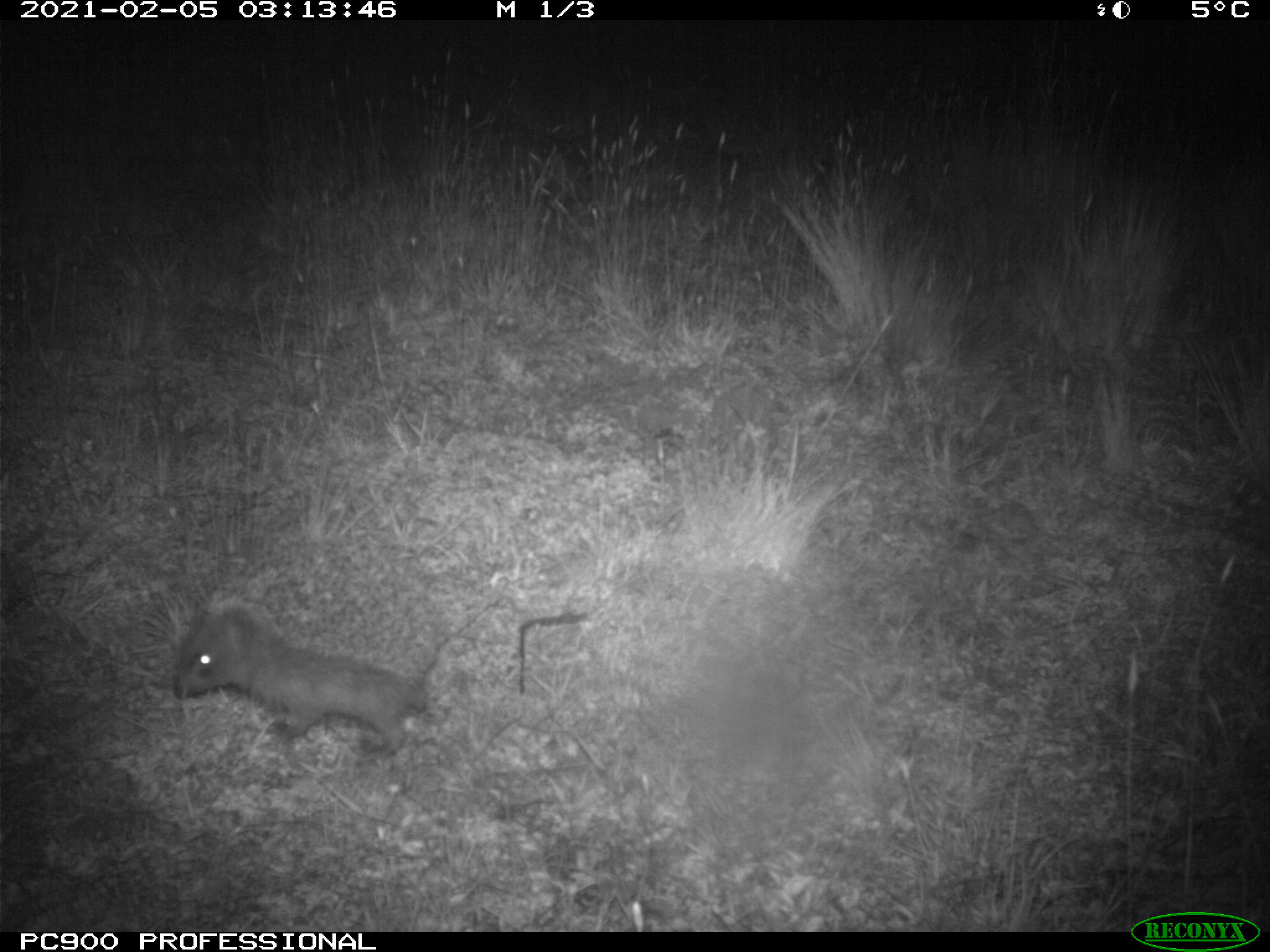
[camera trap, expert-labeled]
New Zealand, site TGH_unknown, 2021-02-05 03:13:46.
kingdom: Animalia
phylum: Chordata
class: Mammalia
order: Eulipotyphla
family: Erinaceidae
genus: Erinaceus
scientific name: Erinaceus europaeus europaeus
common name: european hedgehog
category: hedgehog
Hedgehog (european hedgehog) (Erinaceus europaeus europaeus).